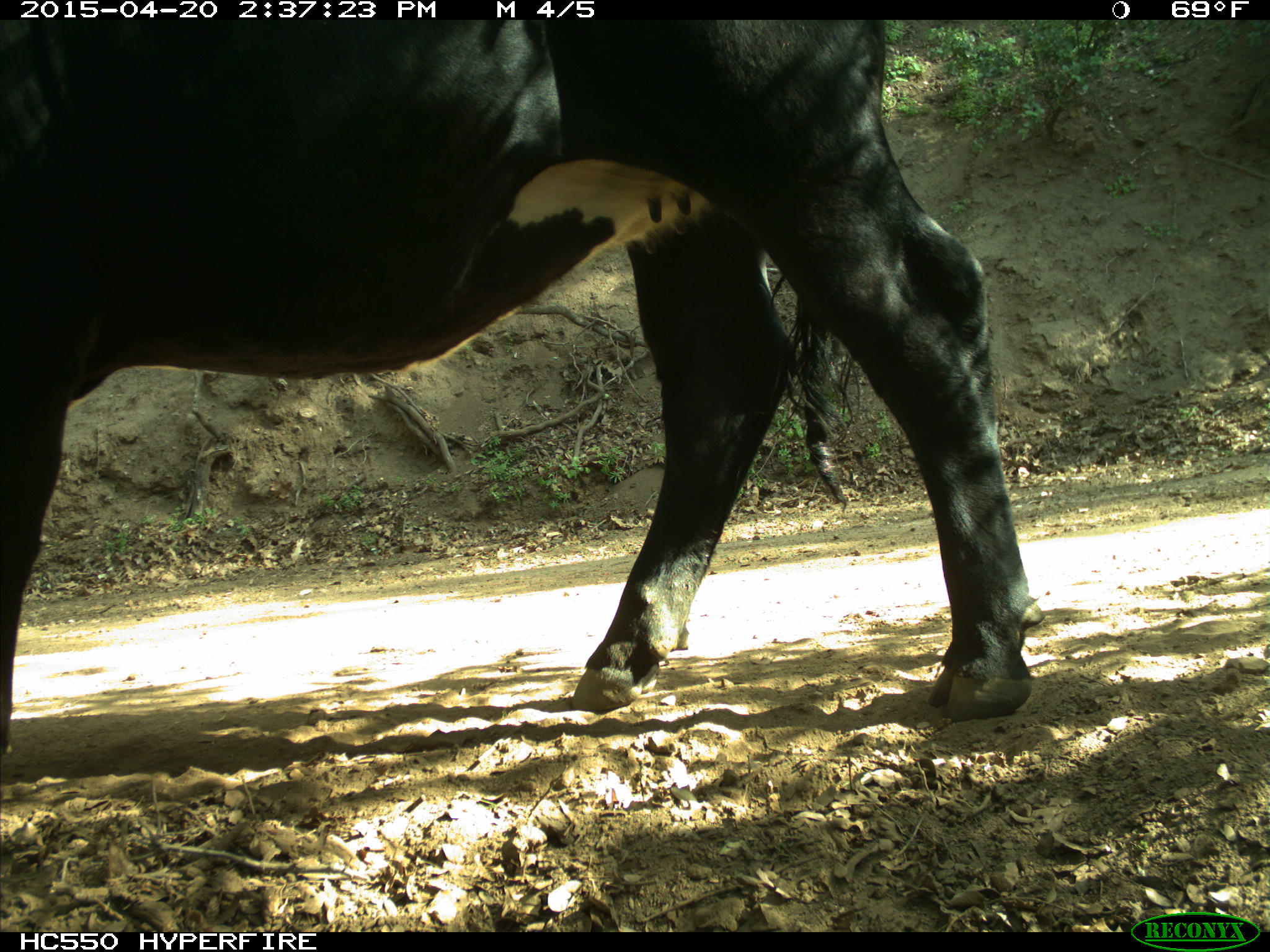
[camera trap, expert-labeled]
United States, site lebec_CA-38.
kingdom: Animalia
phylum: Chordata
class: Mammalia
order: Artiodactyla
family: Bovidae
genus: Bos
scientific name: Bos taurus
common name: domestic cow